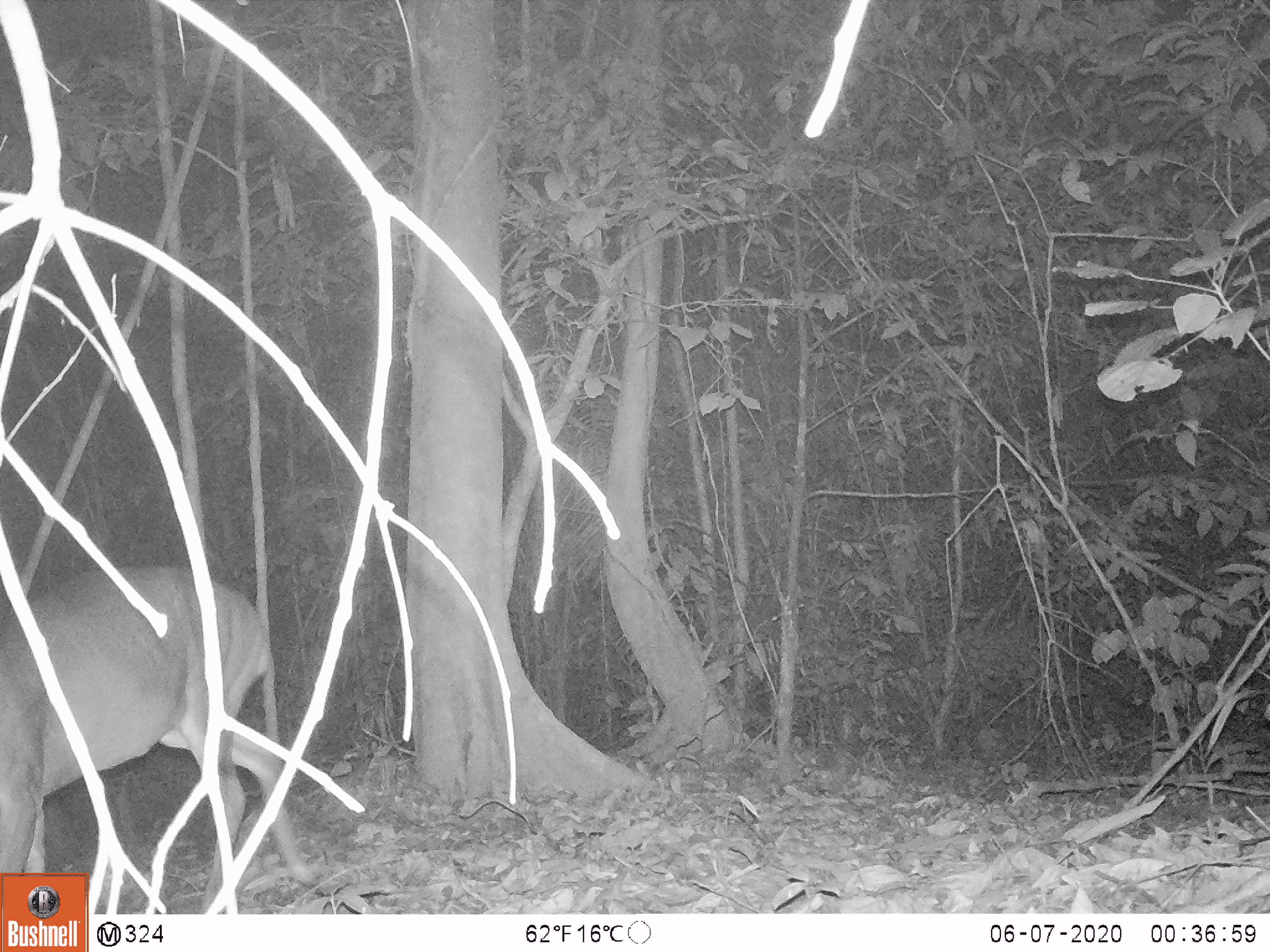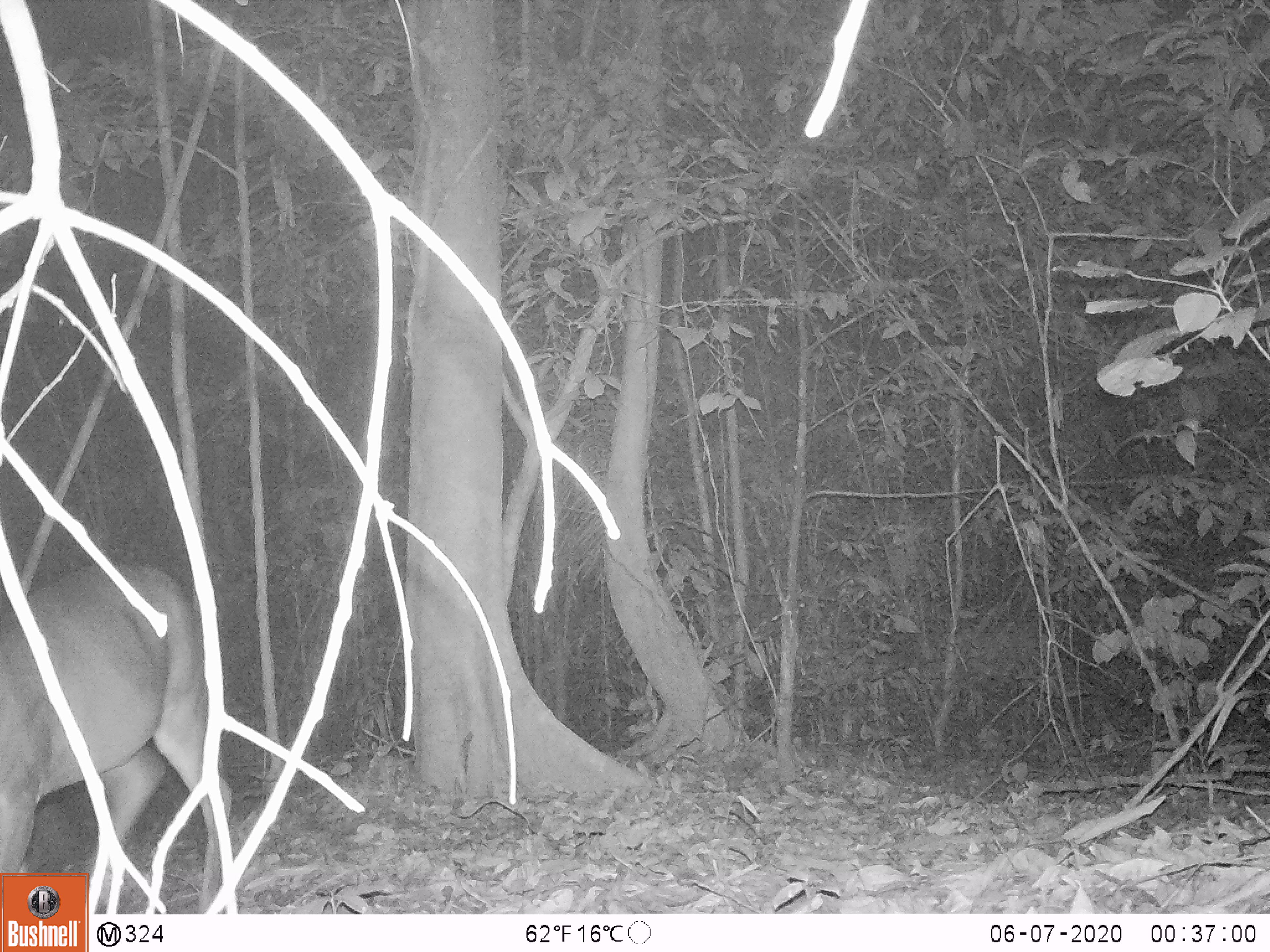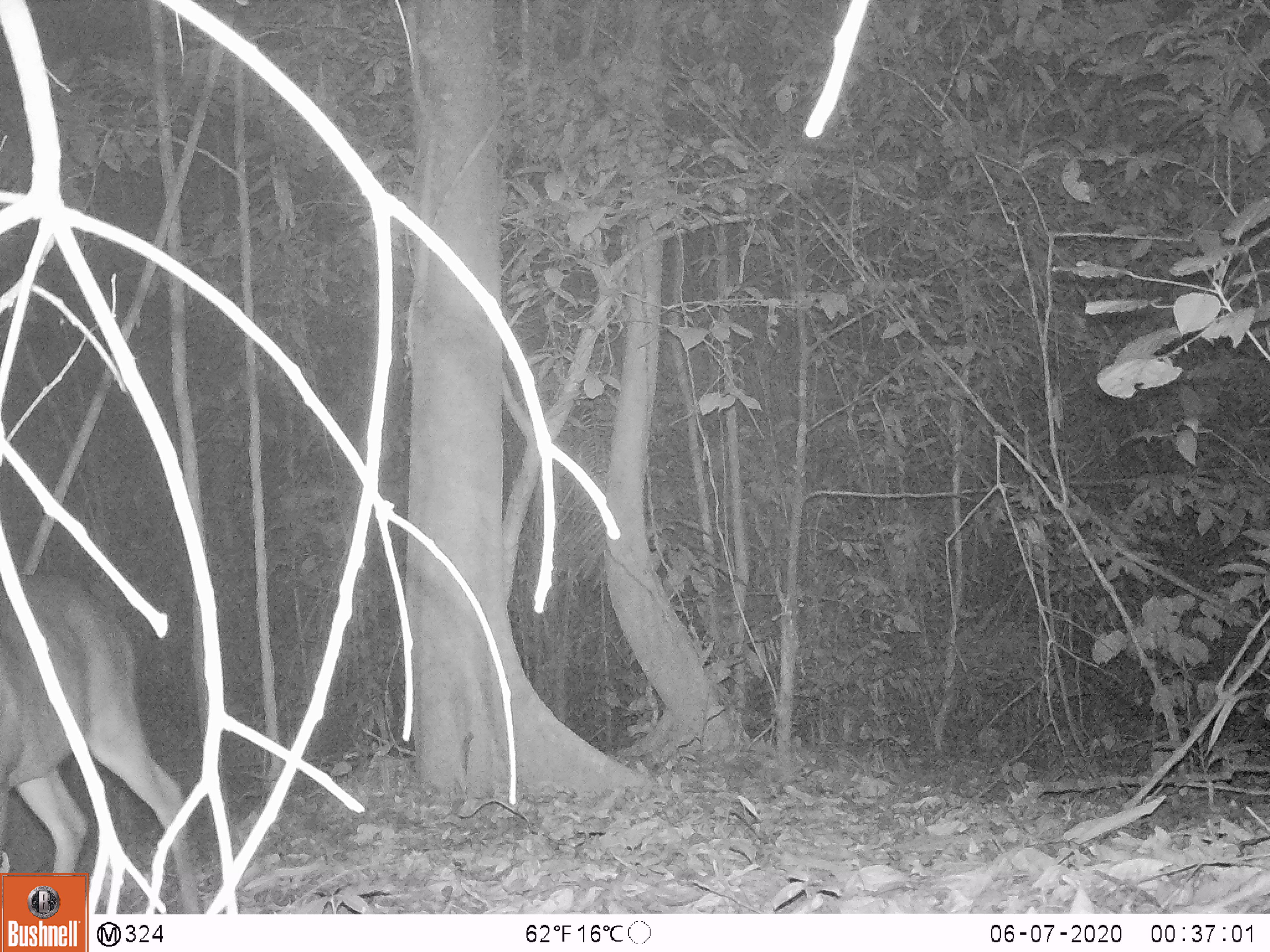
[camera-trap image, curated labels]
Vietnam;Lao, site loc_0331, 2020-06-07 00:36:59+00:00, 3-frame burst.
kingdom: Animalia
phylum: Chordata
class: Mammalia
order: Artiodactyla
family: Cervidae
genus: Muntiacus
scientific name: Muntiacus vuquangensis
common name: large-antlered muntjac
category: large antlered muntjac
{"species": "large antlered muntjac (large-antlered muntjac) (Muntiacus vuquangensis)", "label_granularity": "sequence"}